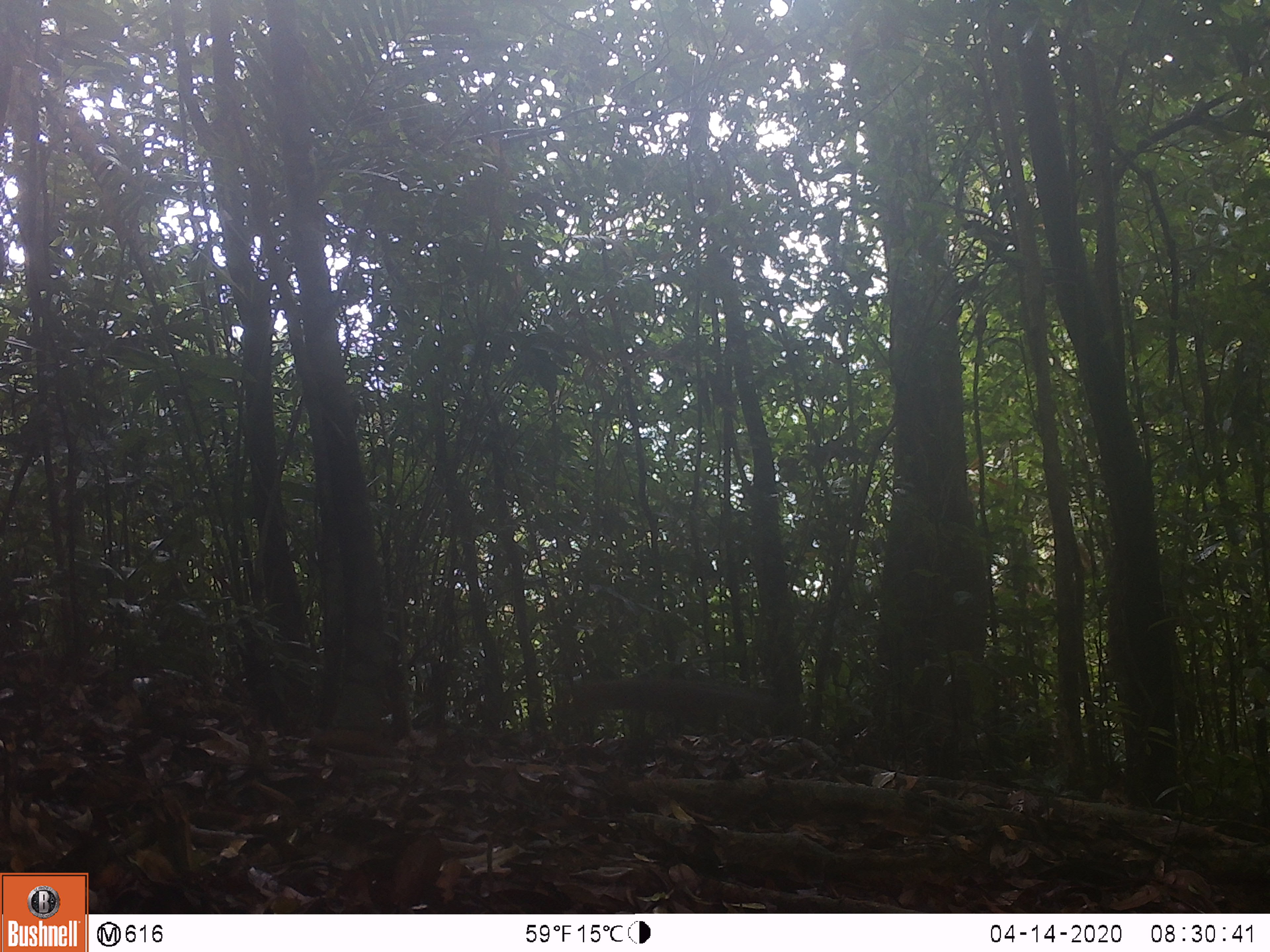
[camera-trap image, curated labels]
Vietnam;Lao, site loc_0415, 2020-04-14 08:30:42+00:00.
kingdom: Animalia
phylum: Chordata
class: Mammalia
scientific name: Mammalia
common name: mammal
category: unidentified small mammal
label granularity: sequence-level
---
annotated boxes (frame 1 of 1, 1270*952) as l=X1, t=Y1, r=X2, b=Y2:
unidentified small mammal: l=549, t=678, r=774, b=725